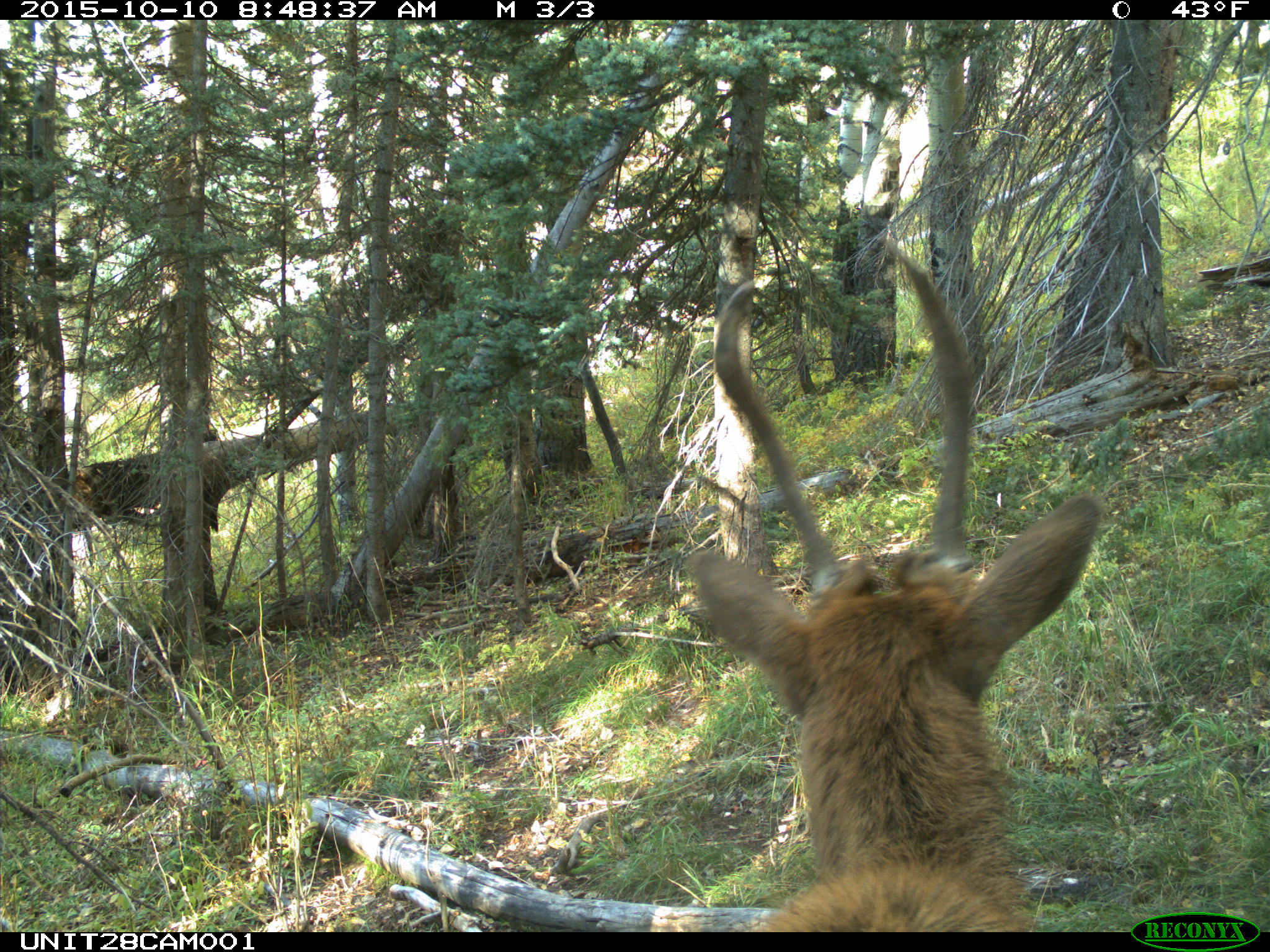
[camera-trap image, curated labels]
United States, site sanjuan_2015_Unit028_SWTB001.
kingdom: Animalia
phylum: Chordata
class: Mammalia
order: Artiodactyla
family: Cervidae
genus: Cervus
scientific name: Cervus elaphus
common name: red deer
Cervus elaphus (red deer).